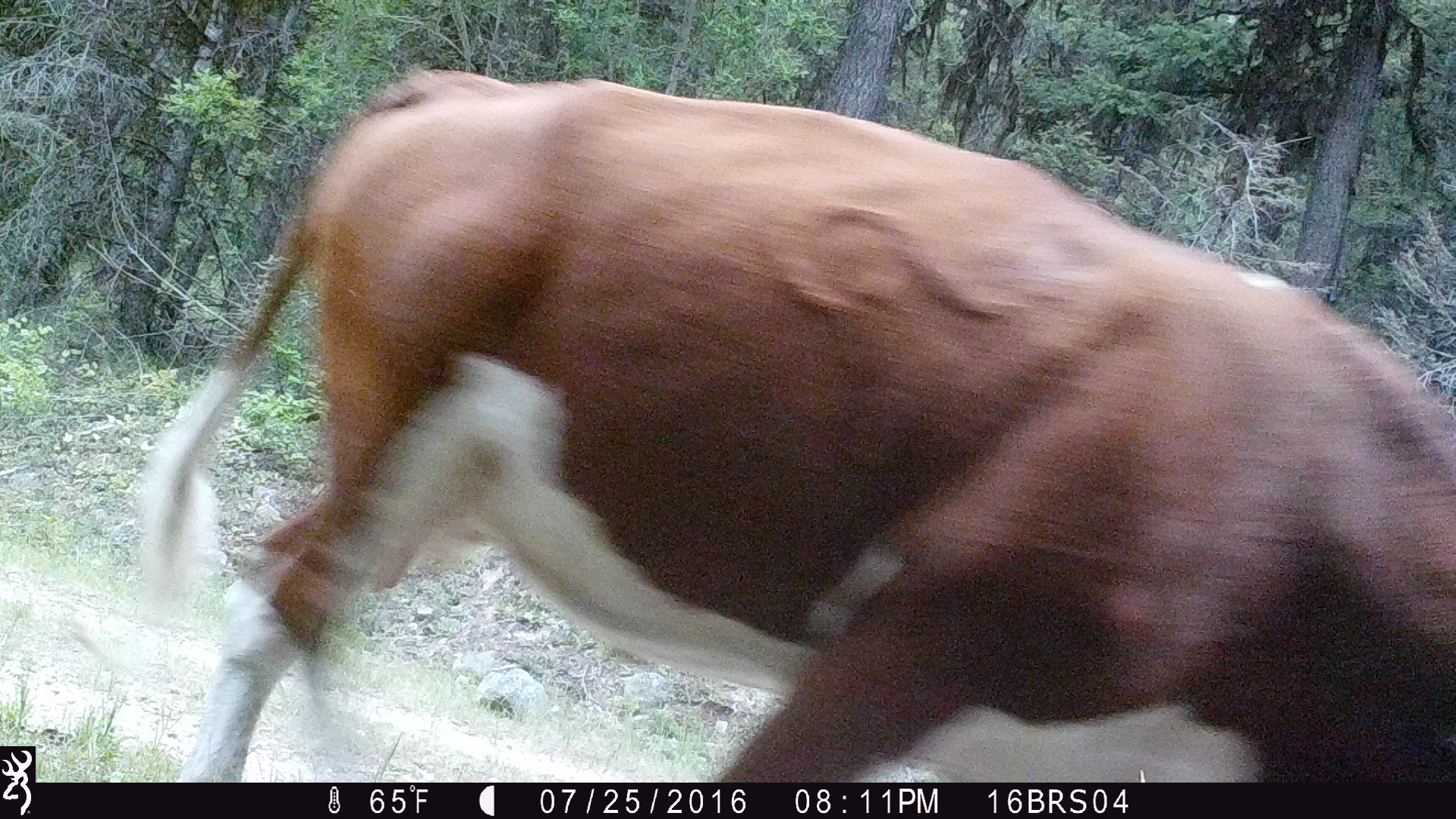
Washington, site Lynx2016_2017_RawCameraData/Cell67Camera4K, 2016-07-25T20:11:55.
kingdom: Animalia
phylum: Chordata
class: Mammalia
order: Artiodactyla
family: Bovidae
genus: Bos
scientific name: Bos taurus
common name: domestic cattle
Domestic cattle (Bos taurus). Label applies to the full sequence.